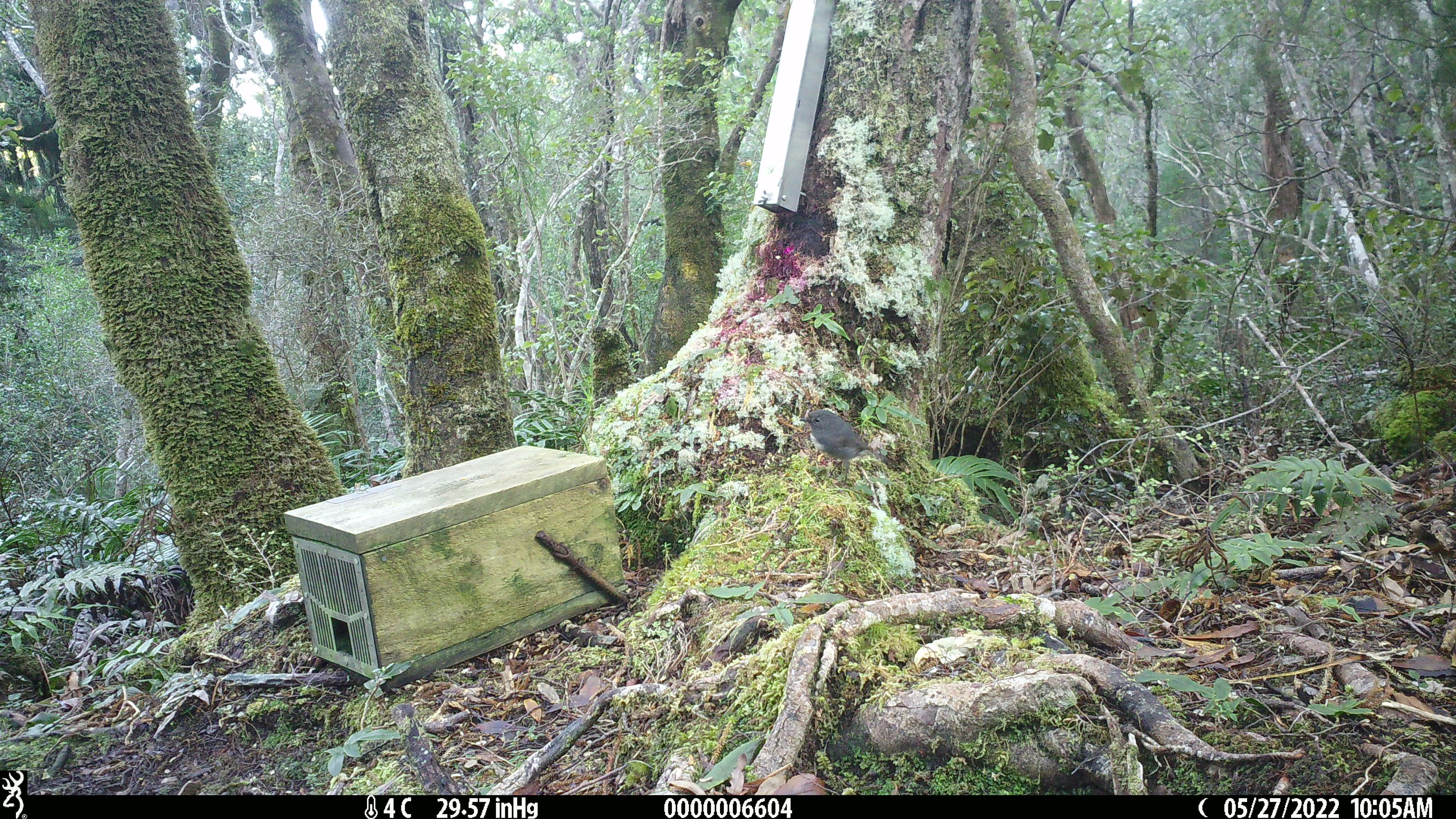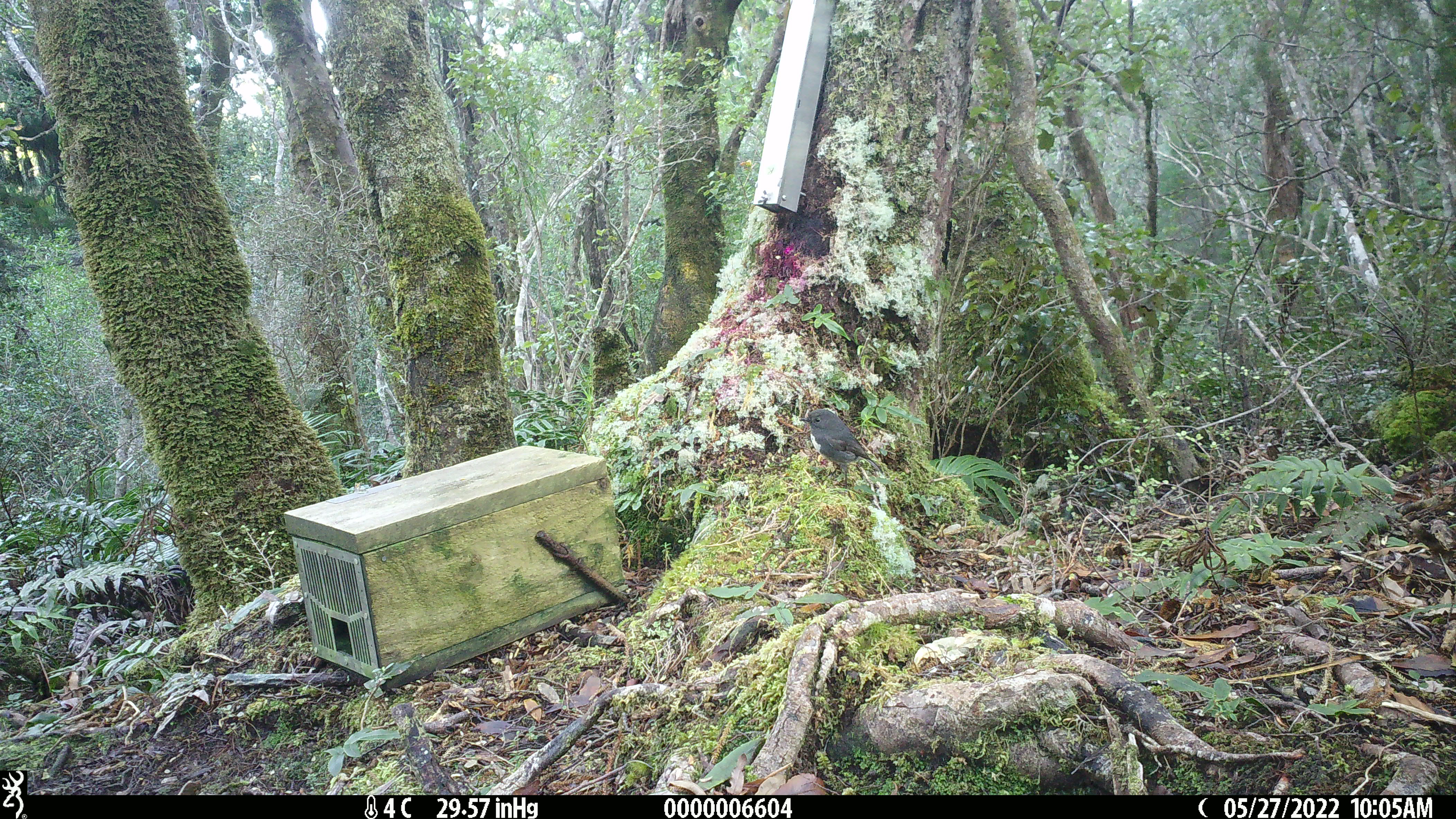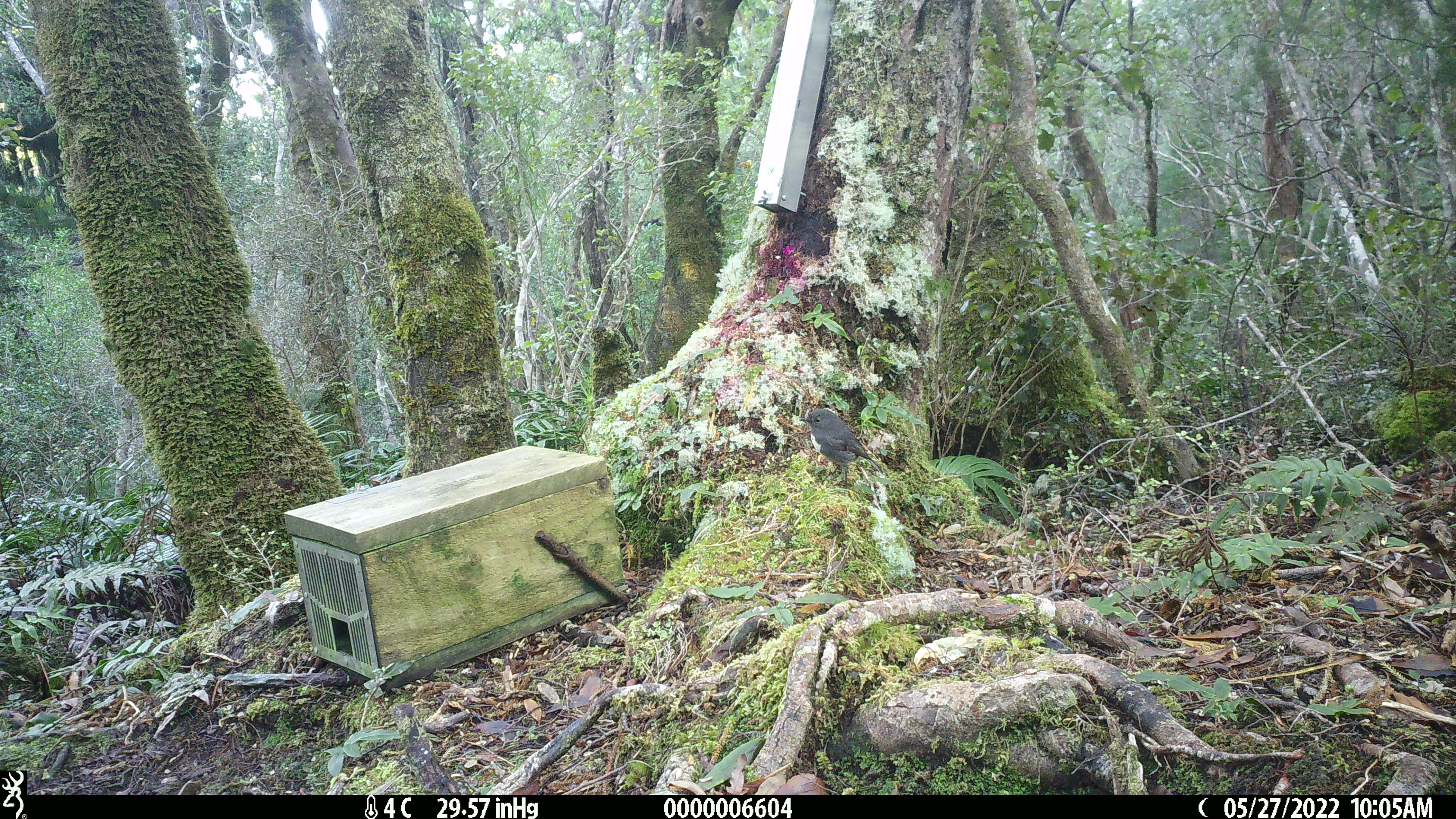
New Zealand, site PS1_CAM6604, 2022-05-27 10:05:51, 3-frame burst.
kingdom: Animalia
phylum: Chordata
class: Aves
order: Passeriformes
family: Petroicidae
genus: Petroica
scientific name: Petroica australis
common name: new zealand robin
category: robin